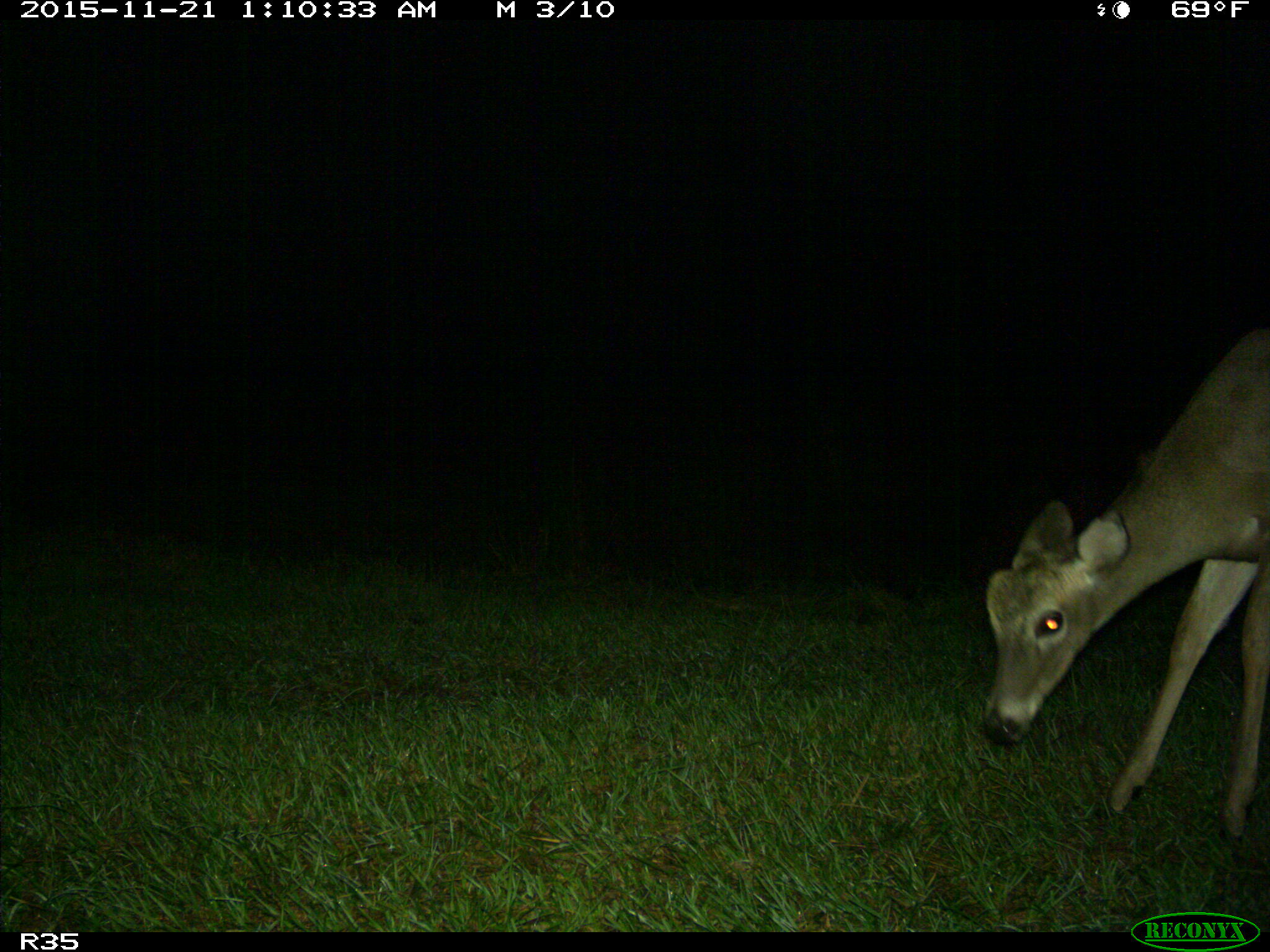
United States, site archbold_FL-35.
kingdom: Animalia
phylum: Chordata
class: Mammalia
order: Artiodactyla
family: Cervidae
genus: Odocoileus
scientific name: Odocoileus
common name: deer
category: unidentified deer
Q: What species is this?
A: Unidentified deer (deer) (Odocoileus).